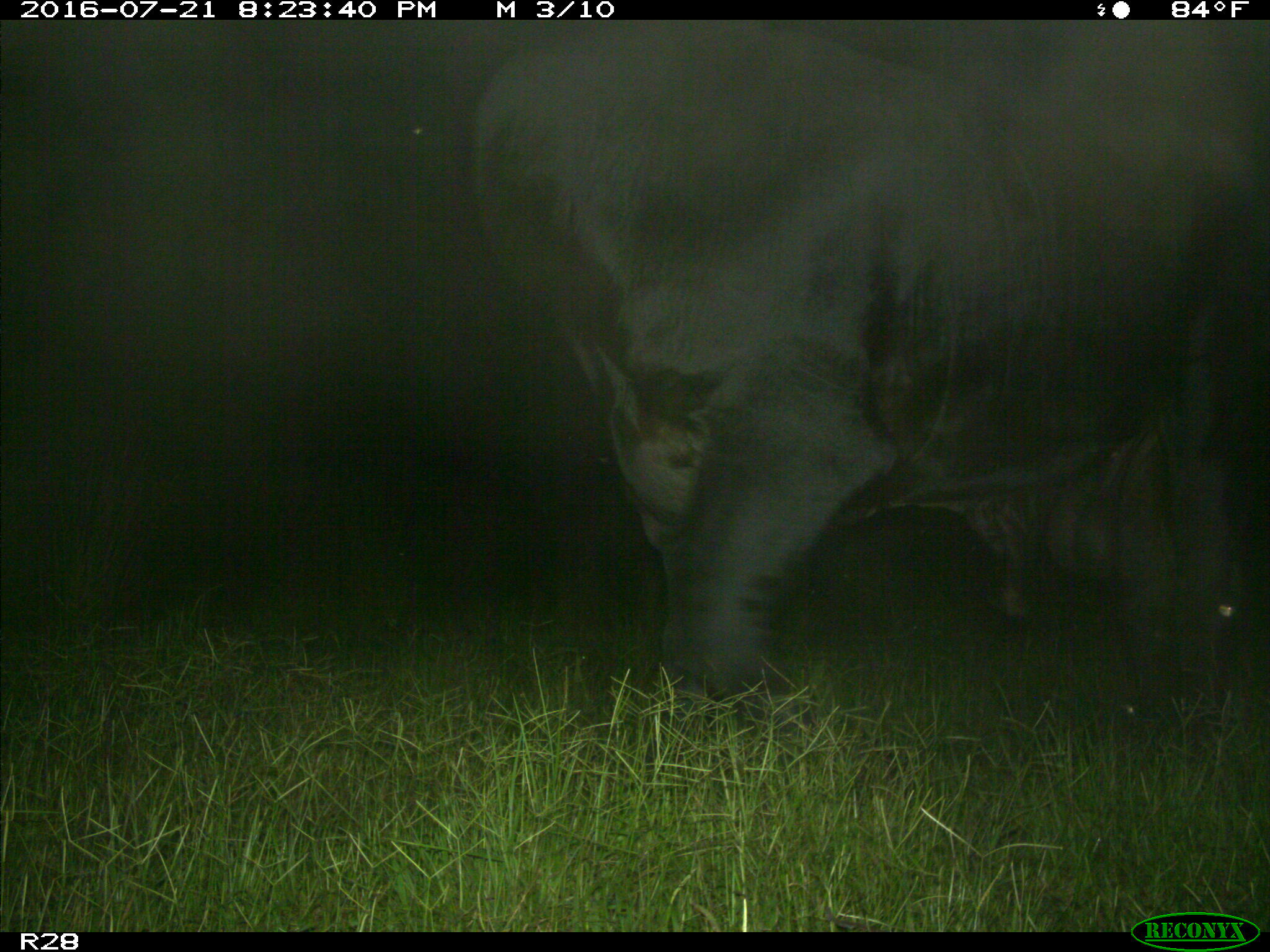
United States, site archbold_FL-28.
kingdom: Animalia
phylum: Chordata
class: Mammalia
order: Artiodactyla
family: Bovidae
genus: Bos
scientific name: Bos taurus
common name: domestic cow